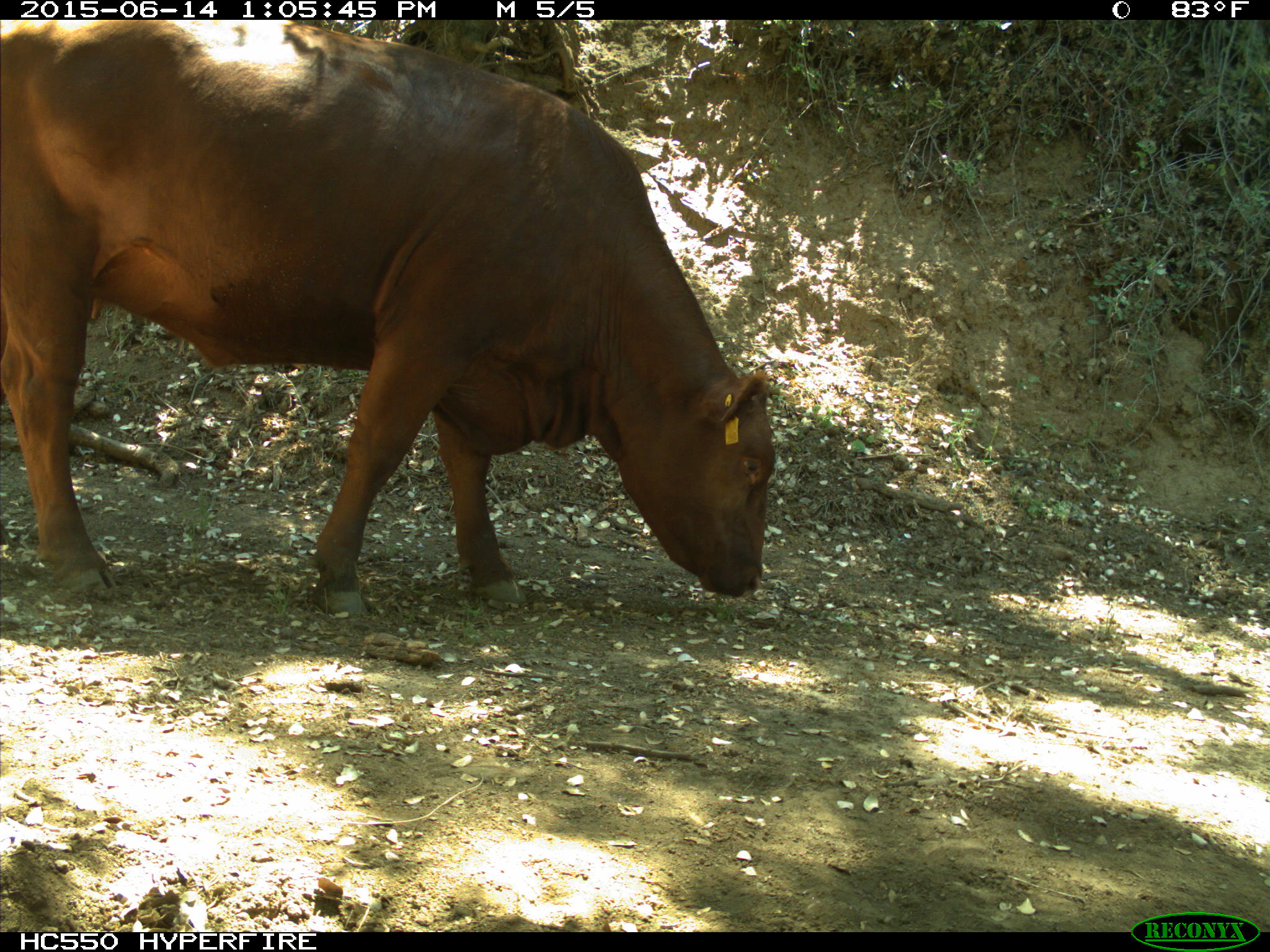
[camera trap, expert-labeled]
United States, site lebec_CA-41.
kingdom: Animalia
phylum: Chordata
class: Mammalia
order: Artiodactyla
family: Bovidae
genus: Bos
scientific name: Bos taurus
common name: domestic cow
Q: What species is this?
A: Bos taurus (domestic cow).